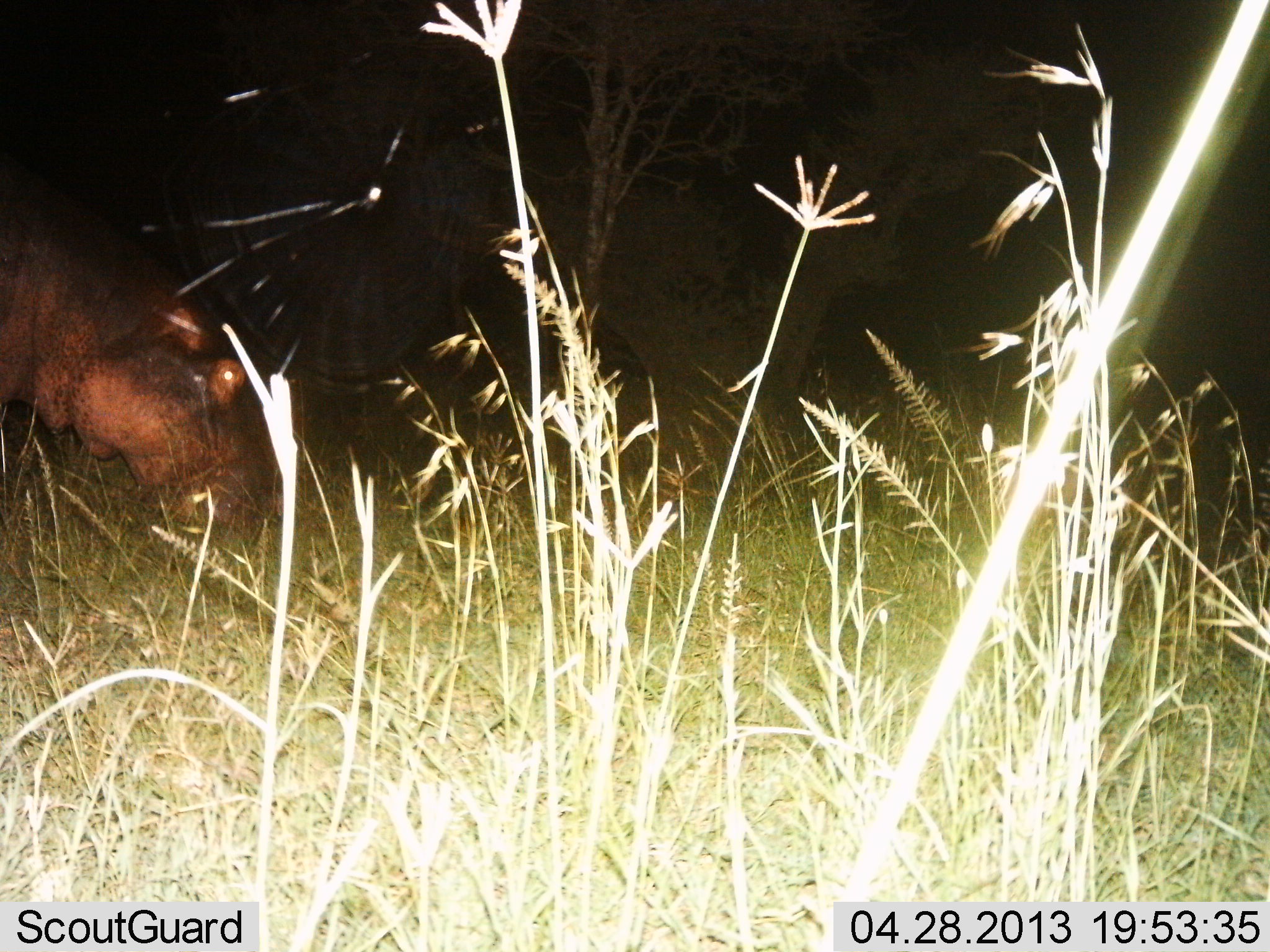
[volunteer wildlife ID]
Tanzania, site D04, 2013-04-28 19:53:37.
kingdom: Animalia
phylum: Chordata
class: Mammalia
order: Artiodactyla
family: Hippopotamidae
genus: Hippopotamus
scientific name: Hippopotamus amphibius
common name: hippopotamus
Hippopotamus (Hippopotamus amphibius), count 1. Behavior (volunteer vote fractions): standing 24%, resting 0%, moving 20%, interacting 0%. Young present (vote fraction): 0%. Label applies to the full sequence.